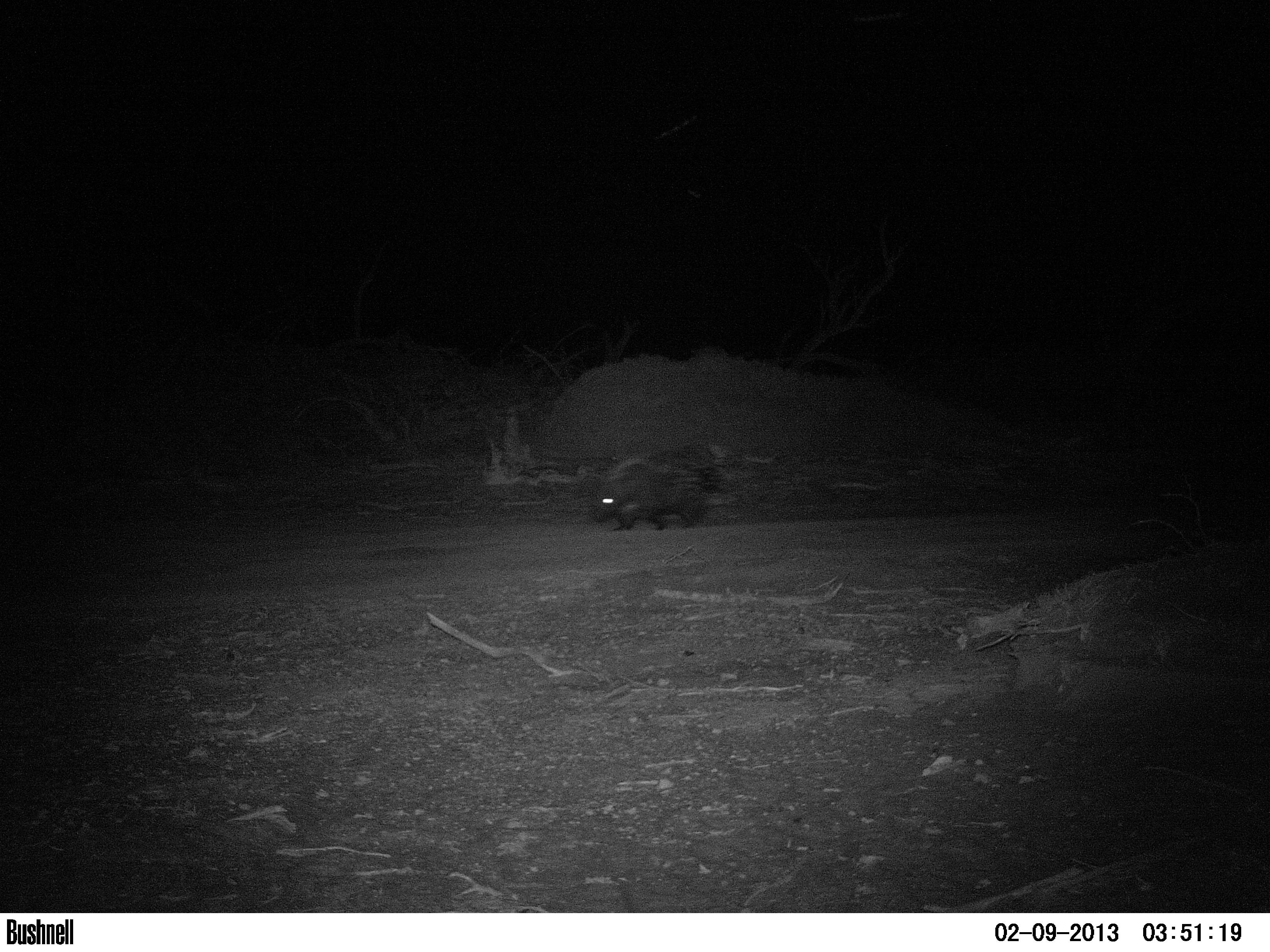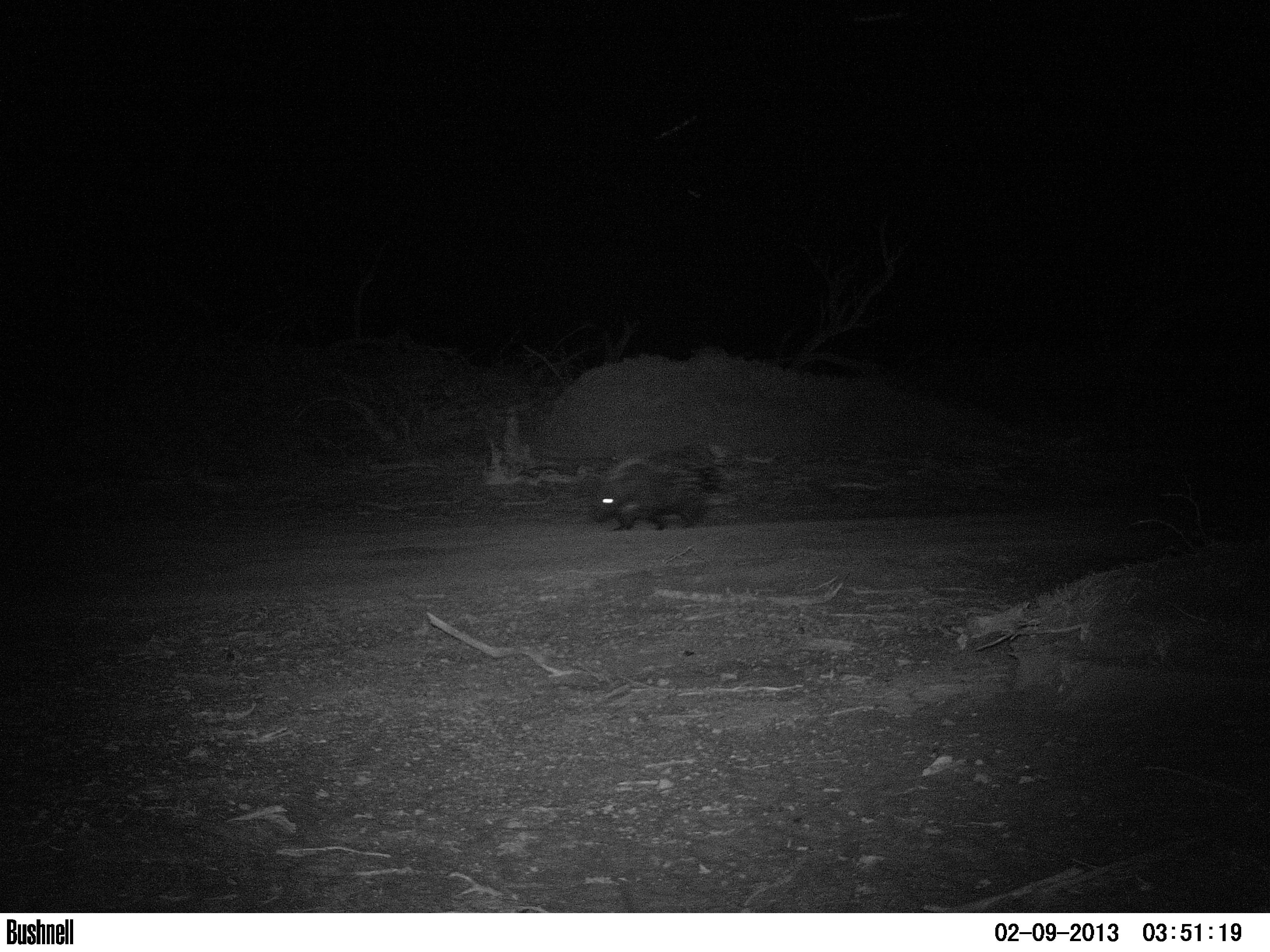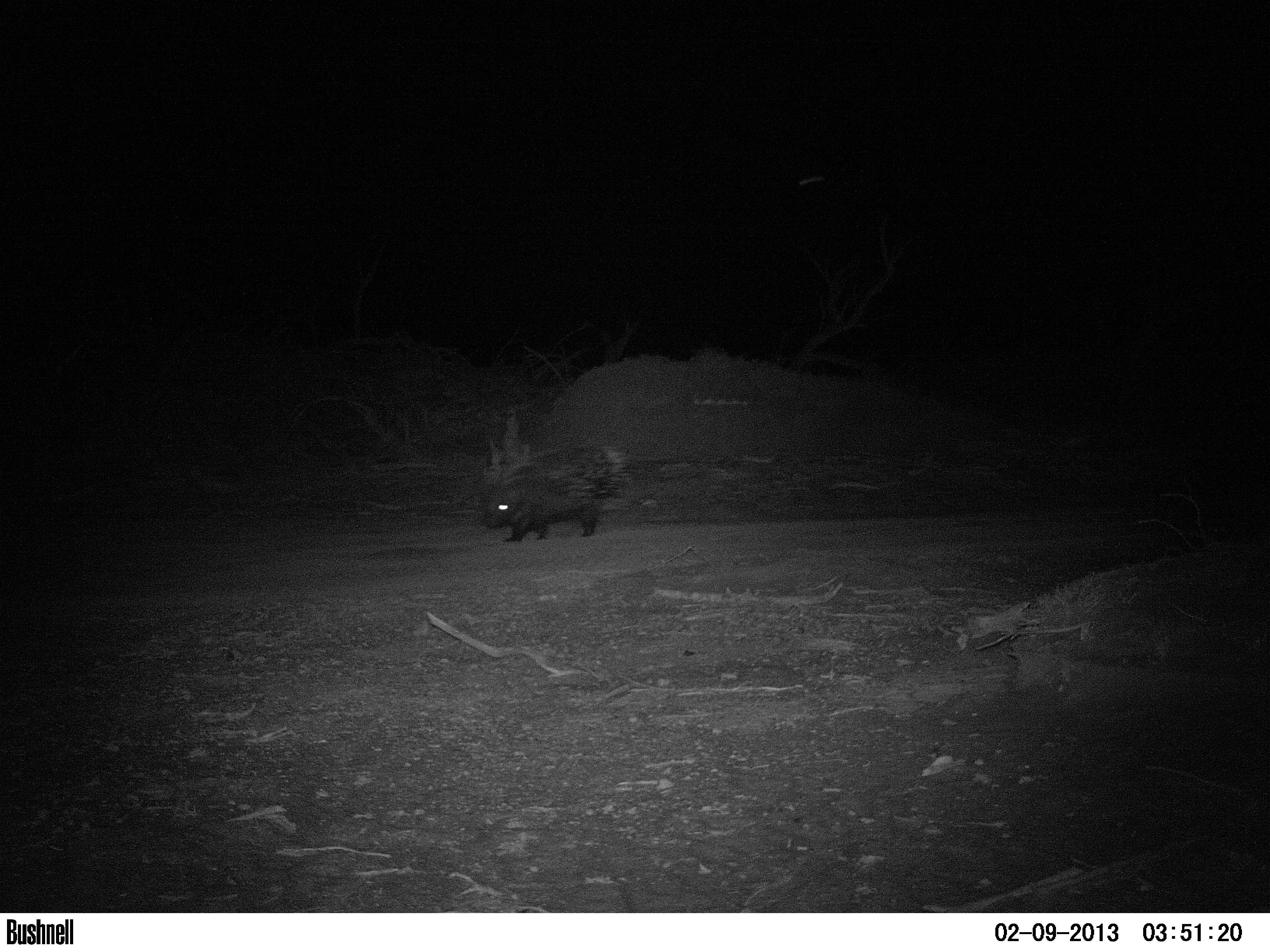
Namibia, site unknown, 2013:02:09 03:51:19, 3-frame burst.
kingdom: Animalia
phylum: Chordata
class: Mammalia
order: Rodentia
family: Hystricidae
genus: Hystrix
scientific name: Hystrix africaeaustralis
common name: cape porcupine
Hystrix africaeaustralis (cape porcupine).